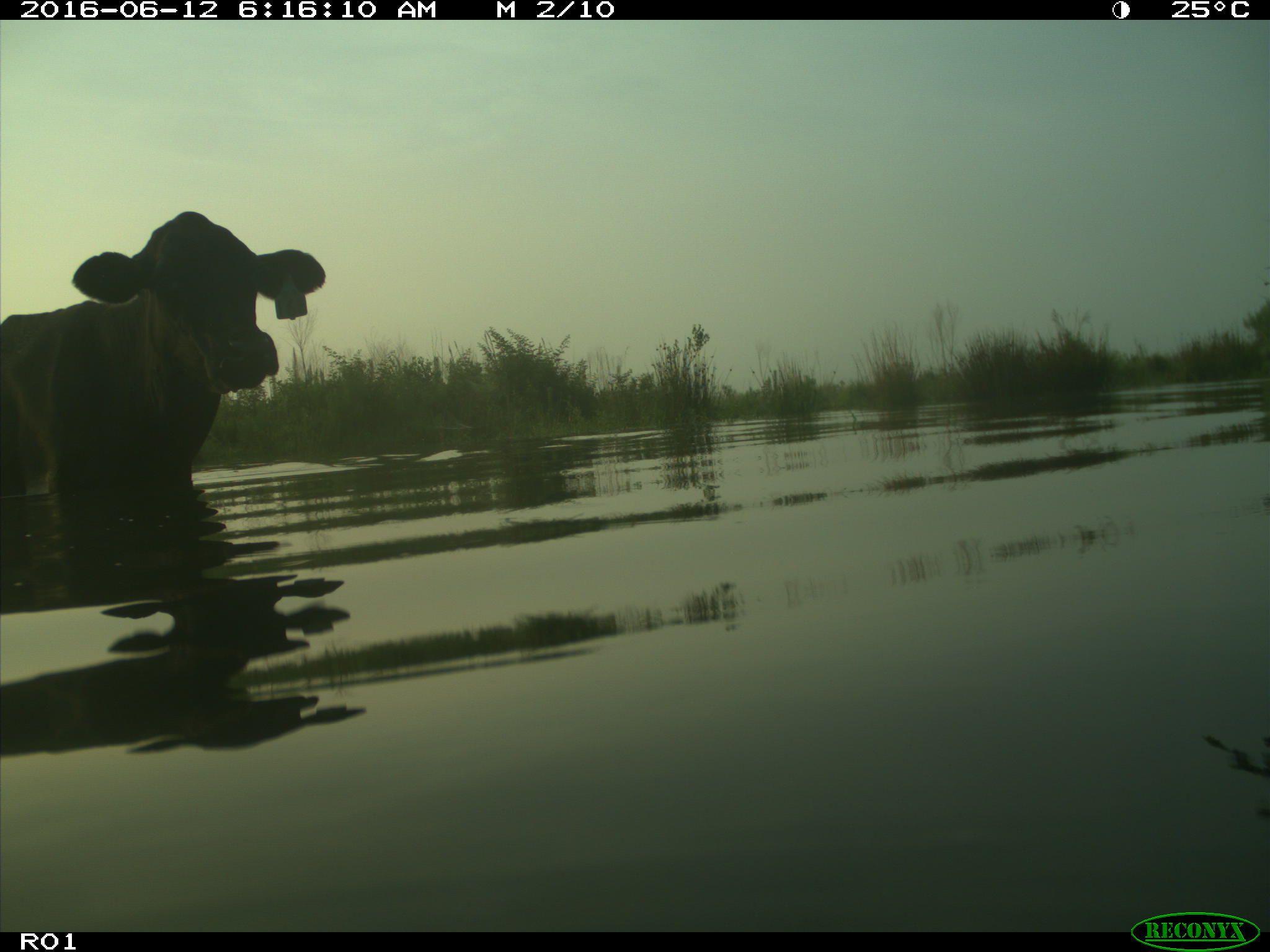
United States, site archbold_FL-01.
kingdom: Animalia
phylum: Chordata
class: Mammalia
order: Artiodactyla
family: Bovidae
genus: Bos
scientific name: Bos taurus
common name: domestic cow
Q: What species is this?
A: Bos taurus (domestic cow).